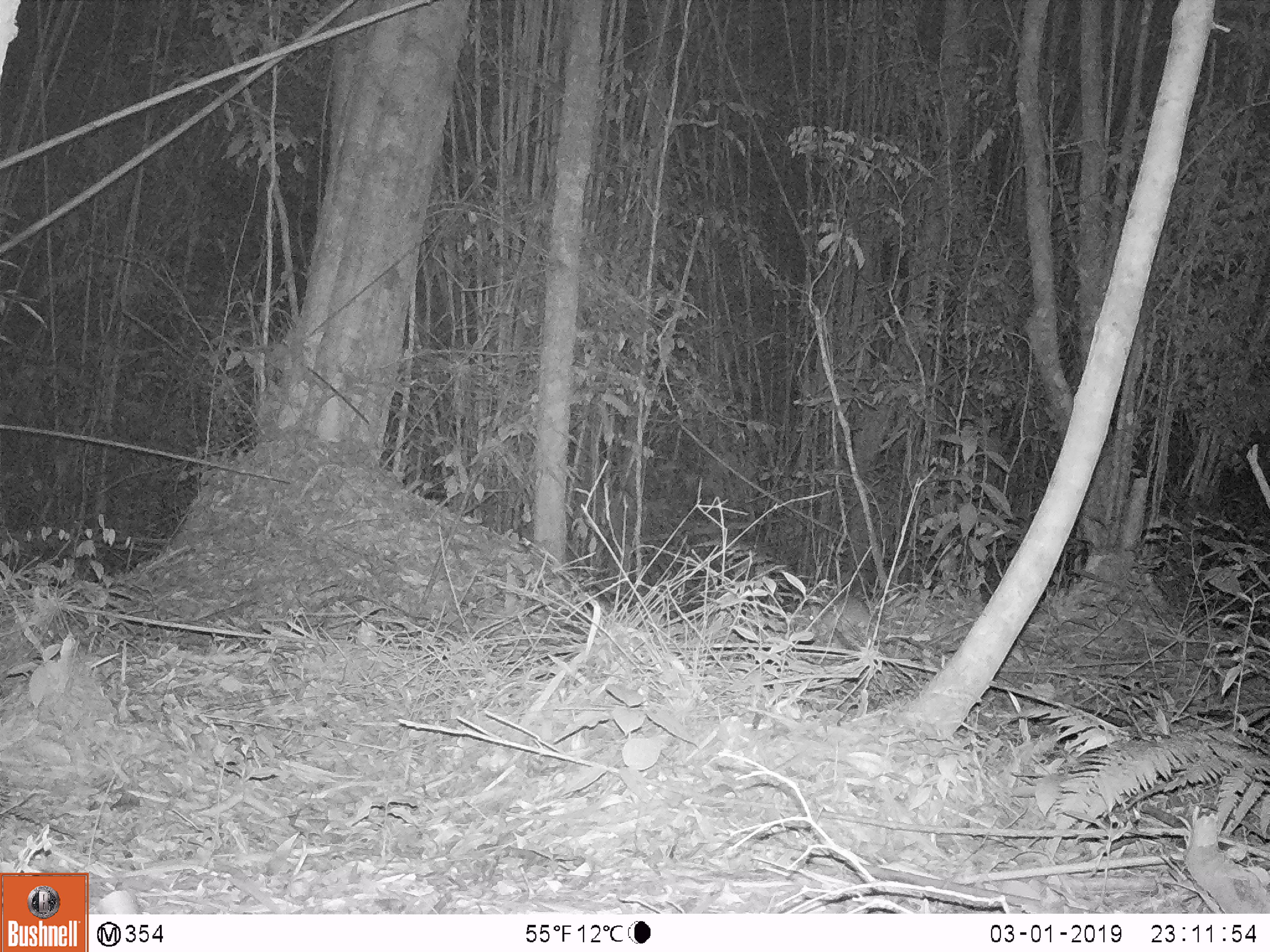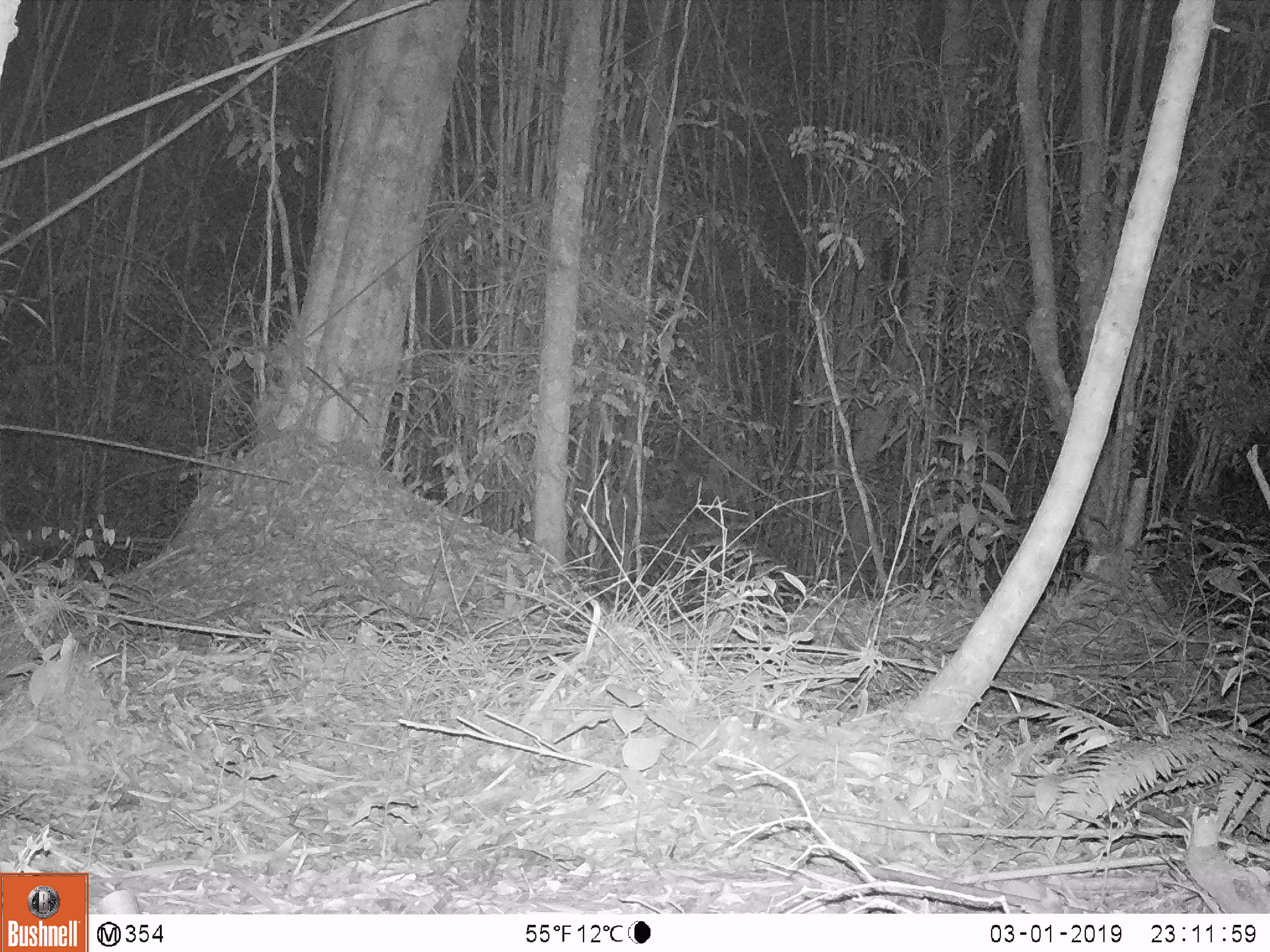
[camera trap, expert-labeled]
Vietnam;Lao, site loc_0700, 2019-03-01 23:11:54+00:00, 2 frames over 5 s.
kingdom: Animalia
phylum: Chordata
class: Mammalia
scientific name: Mammalia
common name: mammal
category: unidentified small mammal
Unidentified small mammal (mammal) (Mammalia). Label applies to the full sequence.